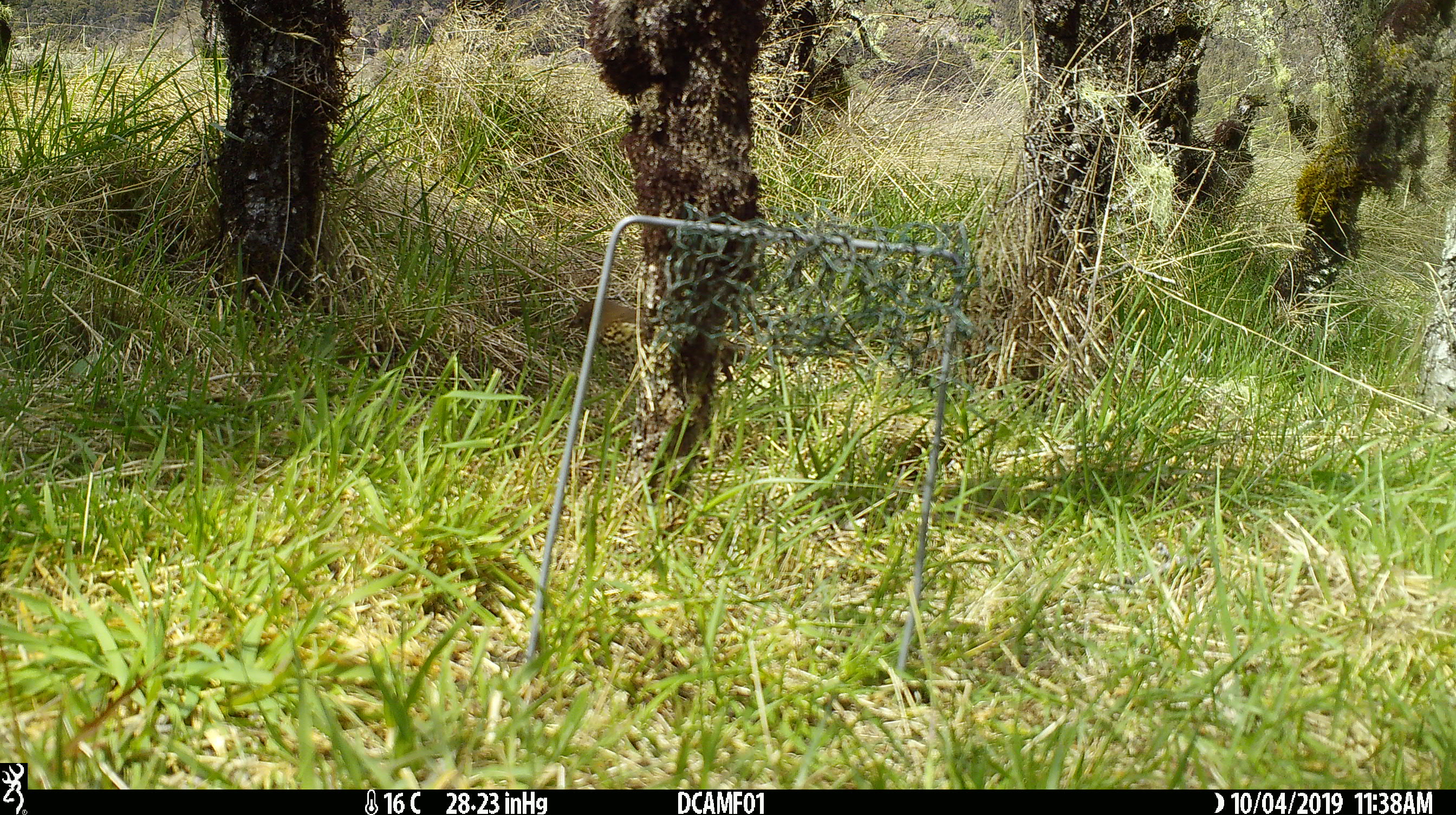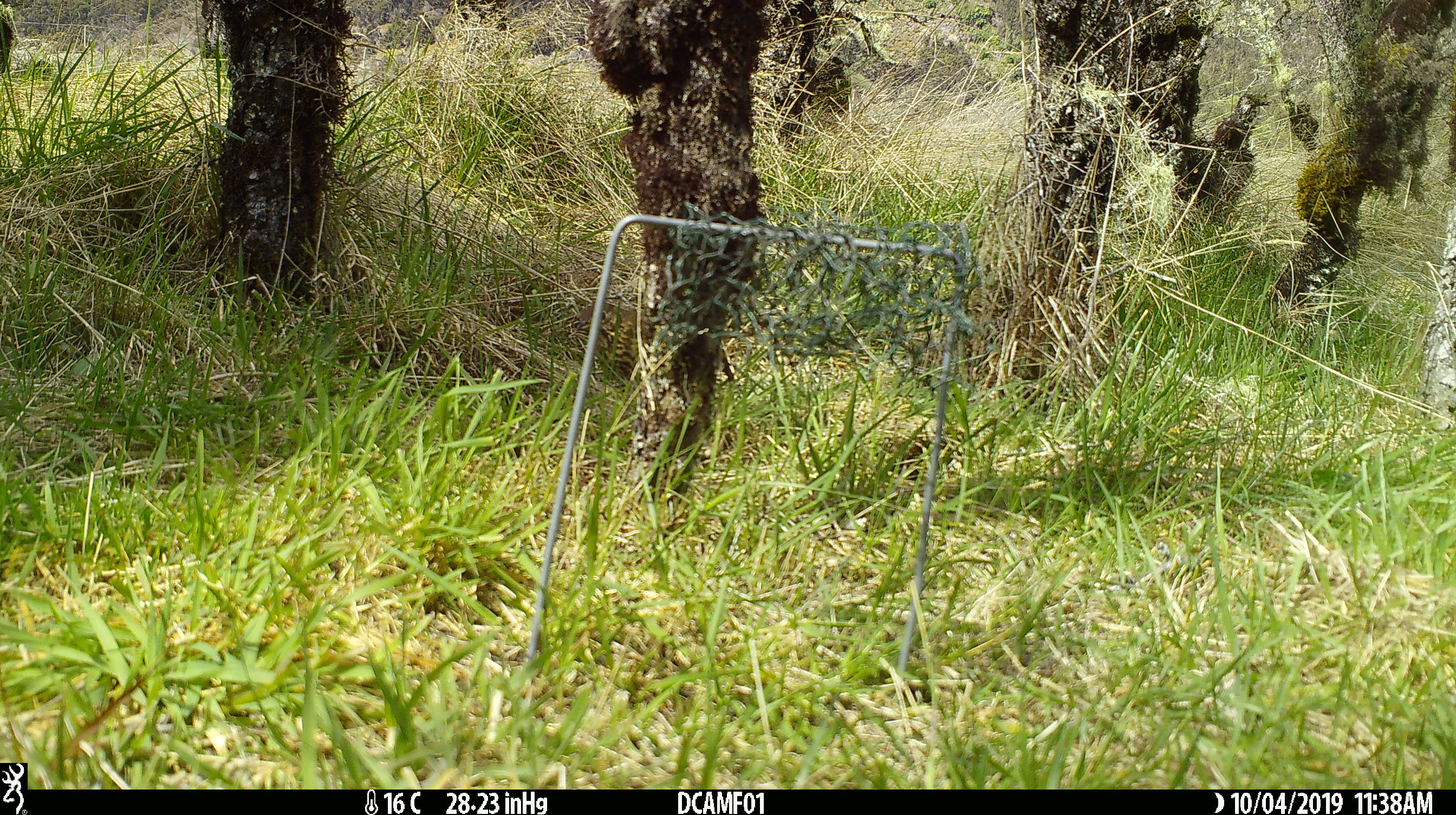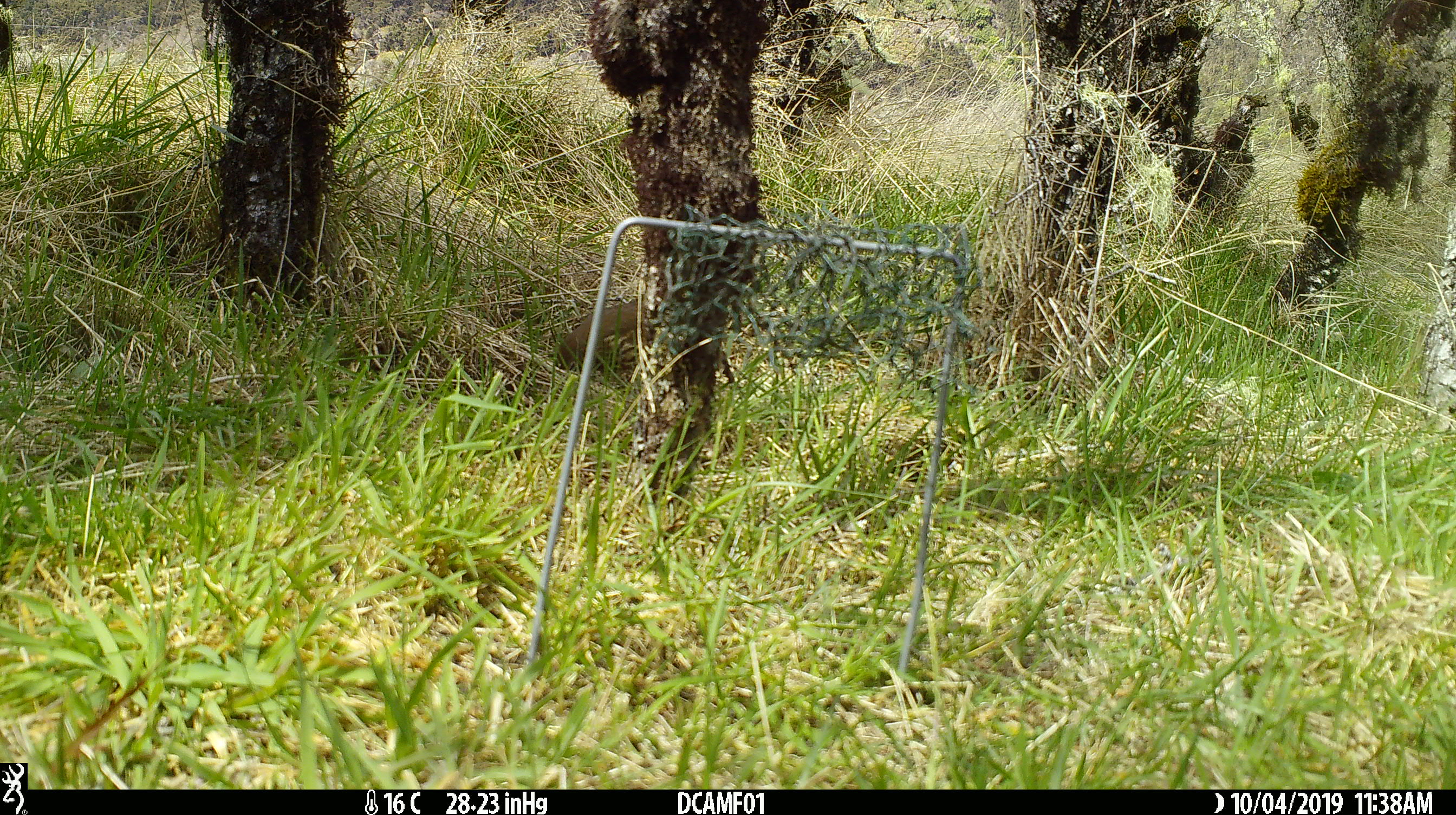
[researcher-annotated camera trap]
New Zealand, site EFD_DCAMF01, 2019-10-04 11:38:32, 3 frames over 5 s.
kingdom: Animalia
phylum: Chordata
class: Aves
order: Passeriformes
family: Turdidae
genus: Turdus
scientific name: Turdus philomelos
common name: song thrush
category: thrush